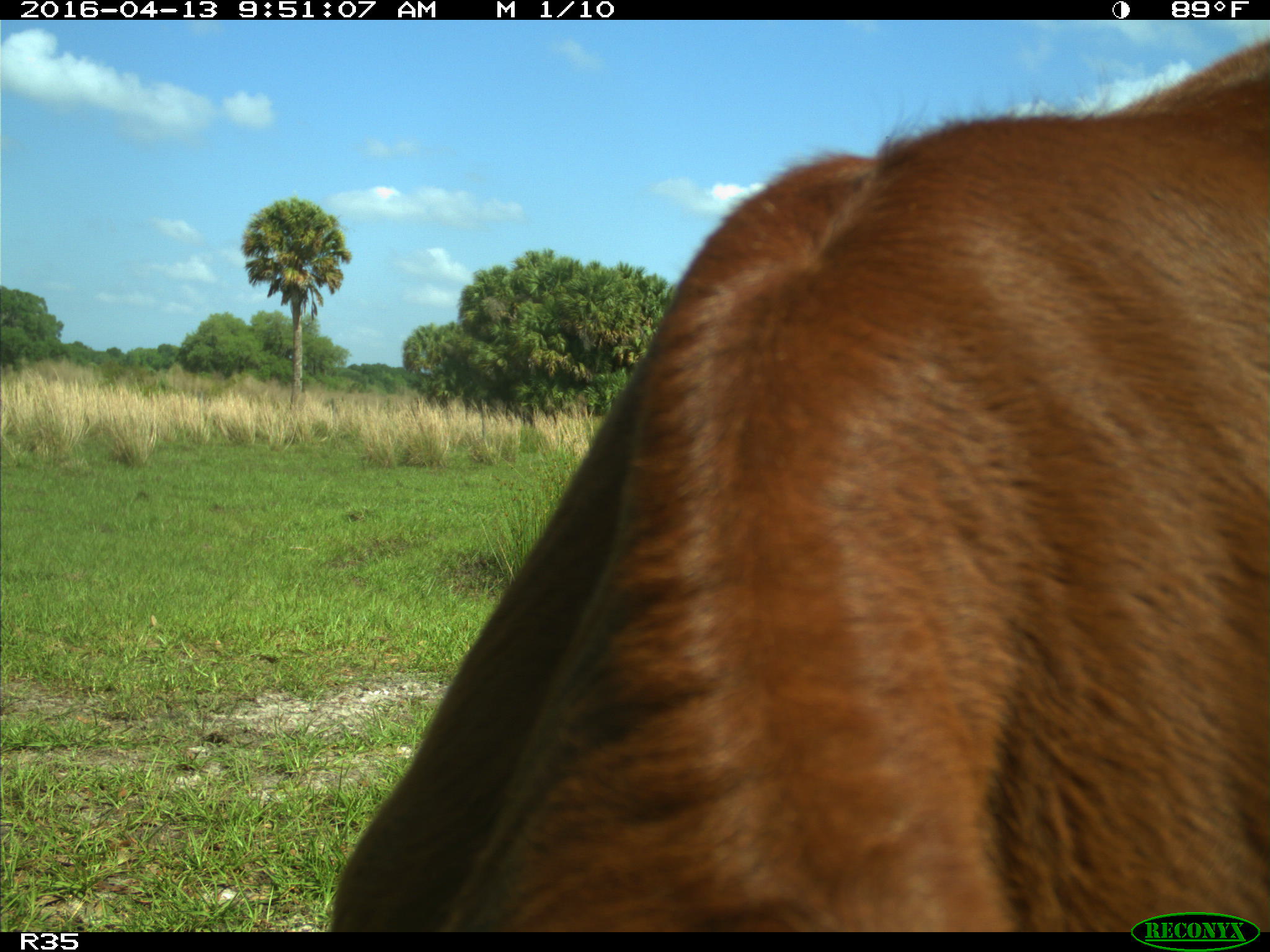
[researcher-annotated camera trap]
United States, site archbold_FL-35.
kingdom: Animalia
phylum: Chordata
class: Mammalia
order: Artiodactyla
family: Bovidae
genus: Bos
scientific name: Bos taurus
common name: domestic cow